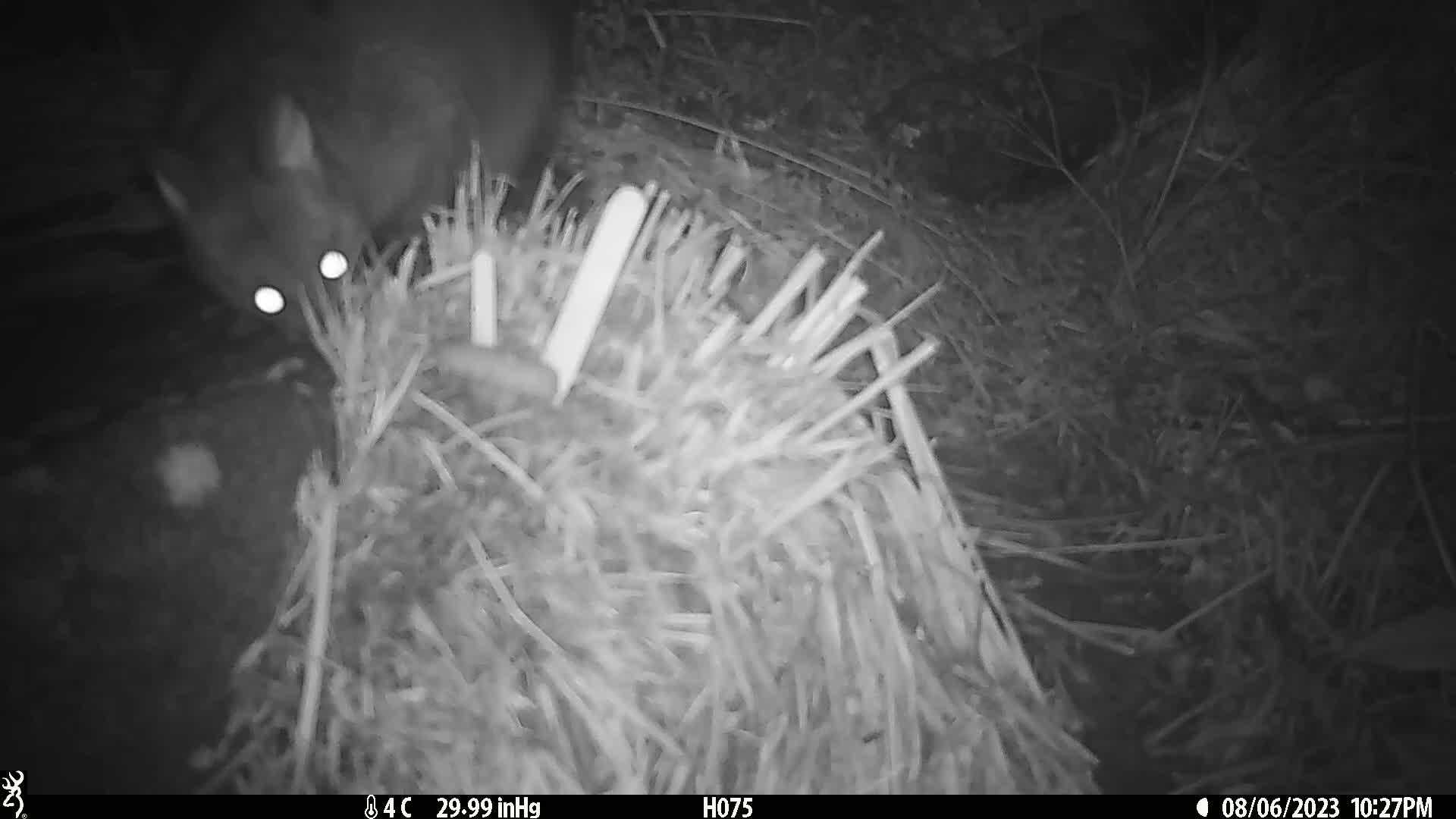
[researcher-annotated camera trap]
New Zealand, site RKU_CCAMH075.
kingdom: Animalia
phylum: Chordata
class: Mammalia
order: Diprotodontia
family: Phalangeridae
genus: Trichosurus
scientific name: Trichosurus vulpecula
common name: common brushtail possum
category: possum